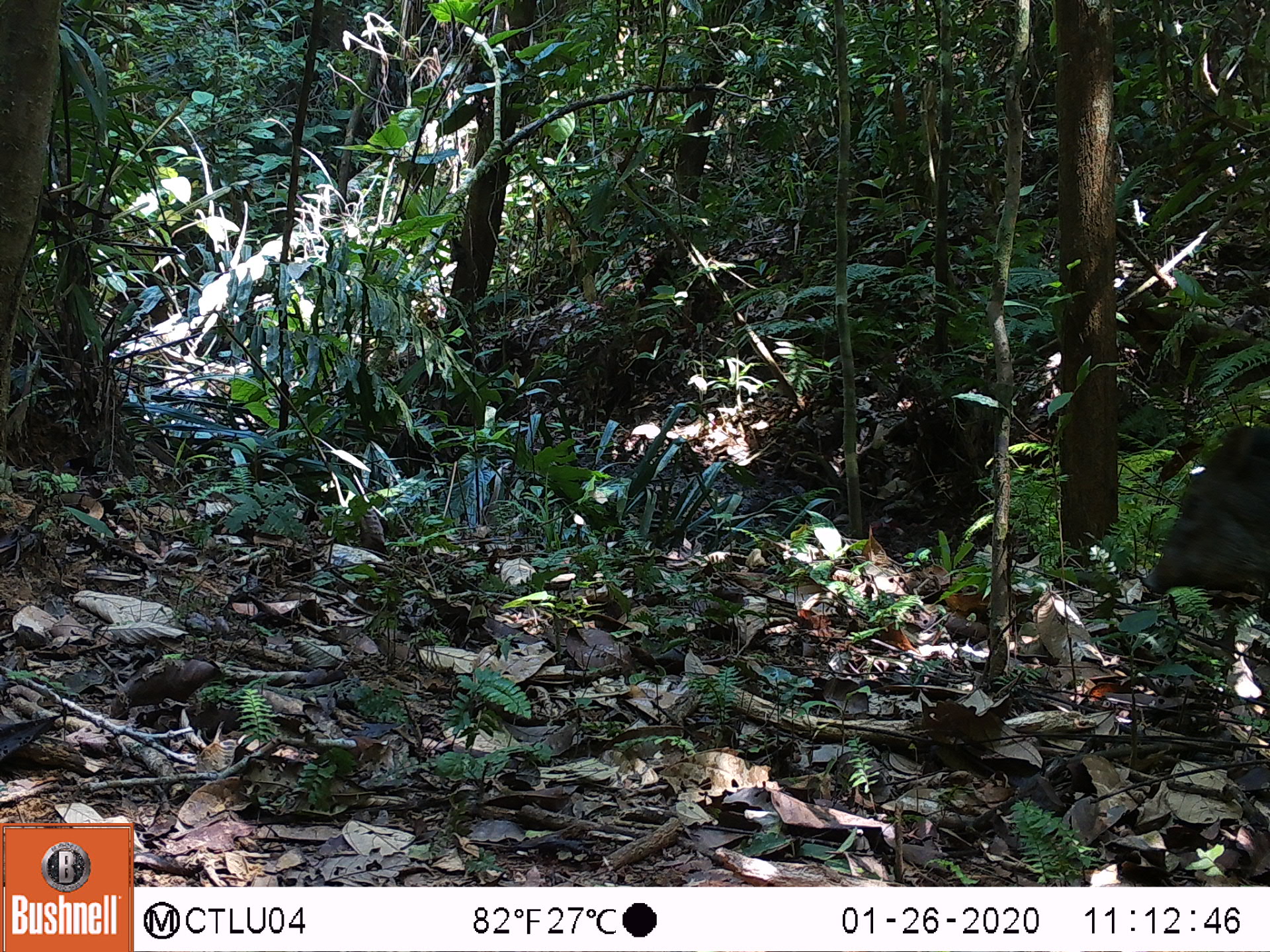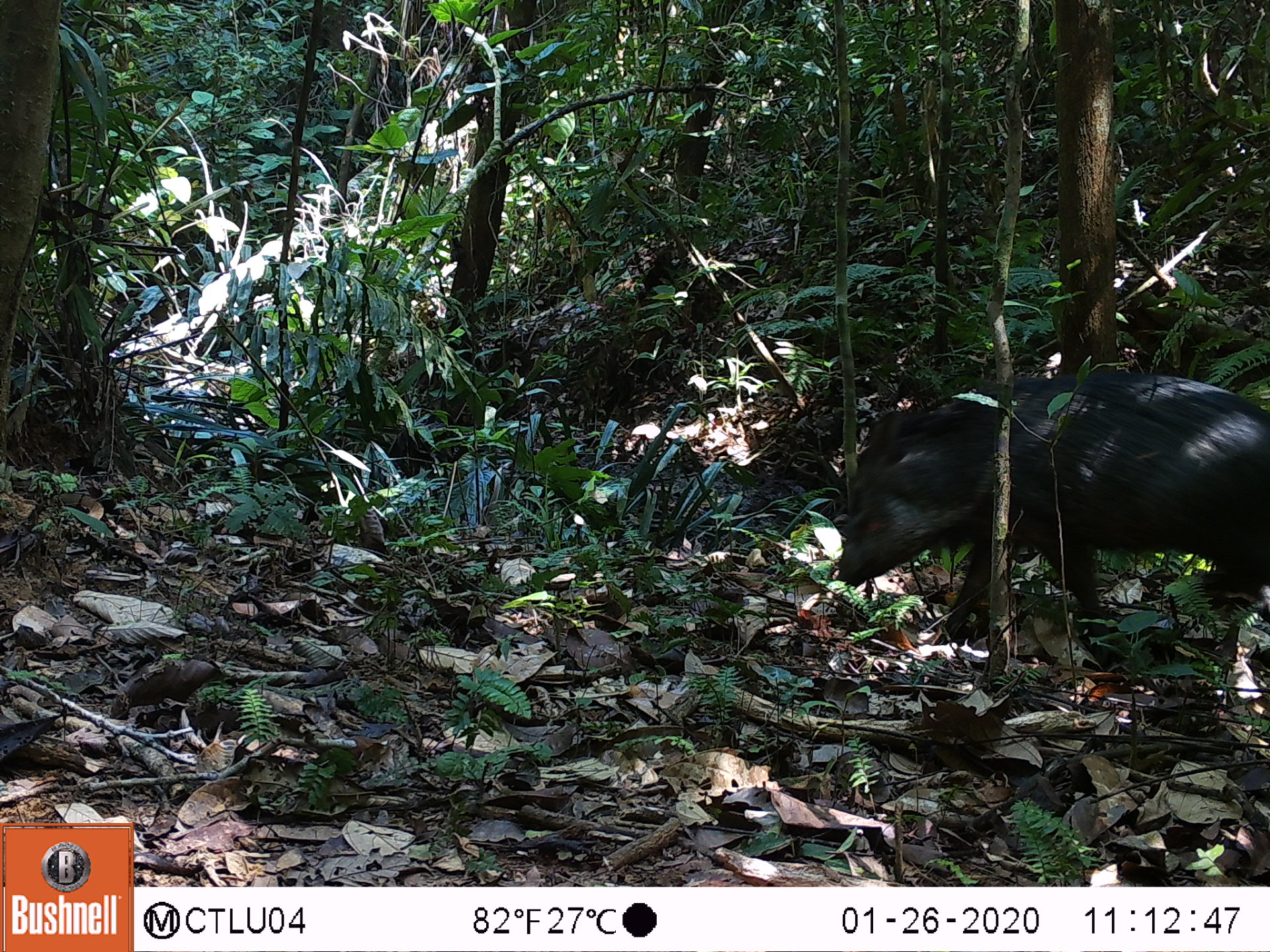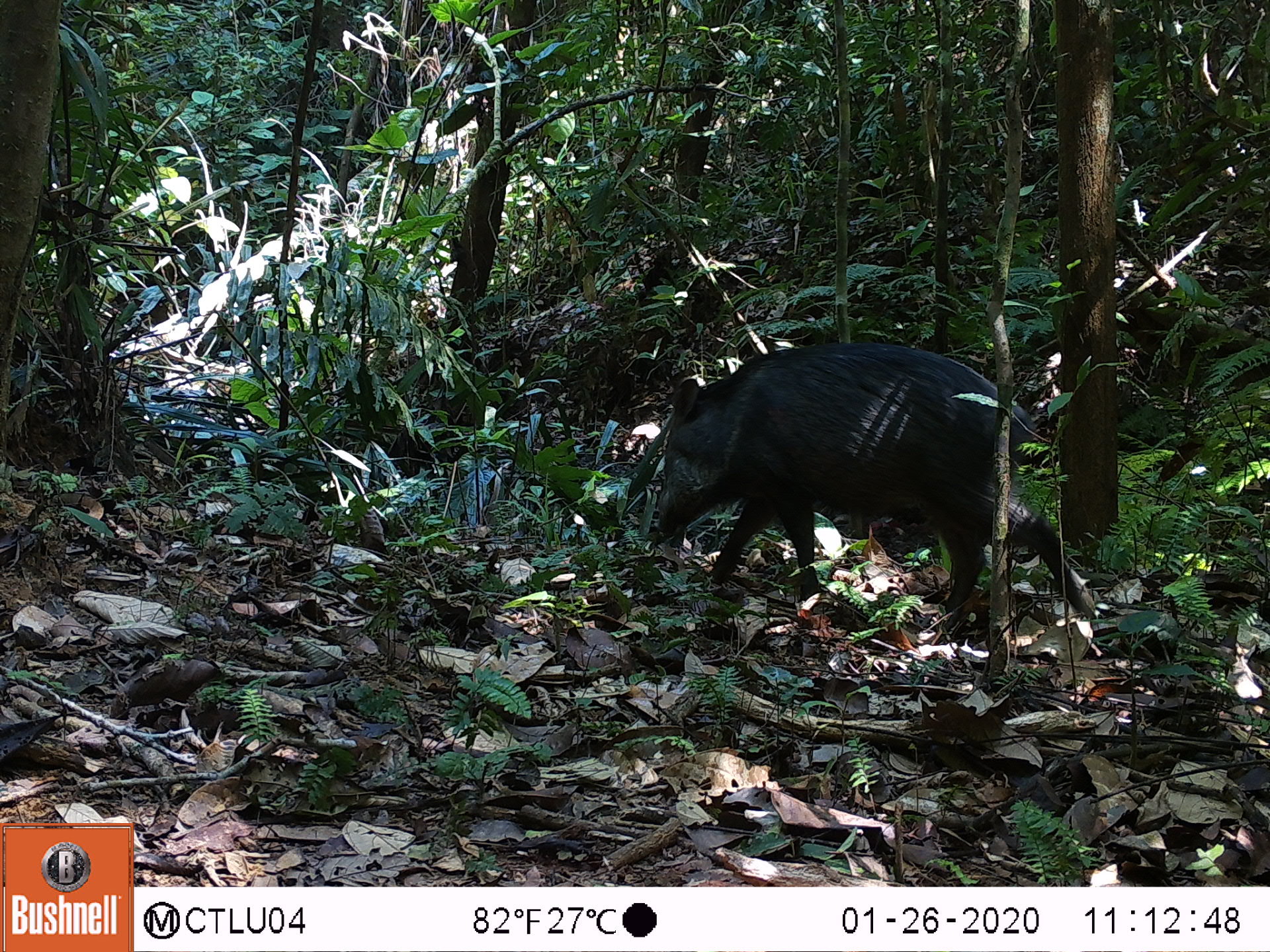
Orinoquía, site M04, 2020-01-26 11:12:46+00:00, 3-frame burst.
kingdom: Animalia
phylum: Chordata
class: Mammalia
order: Artiodactyla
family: Tayassuidae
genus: Pecari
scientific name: Pecari tajacu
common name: collared peccary